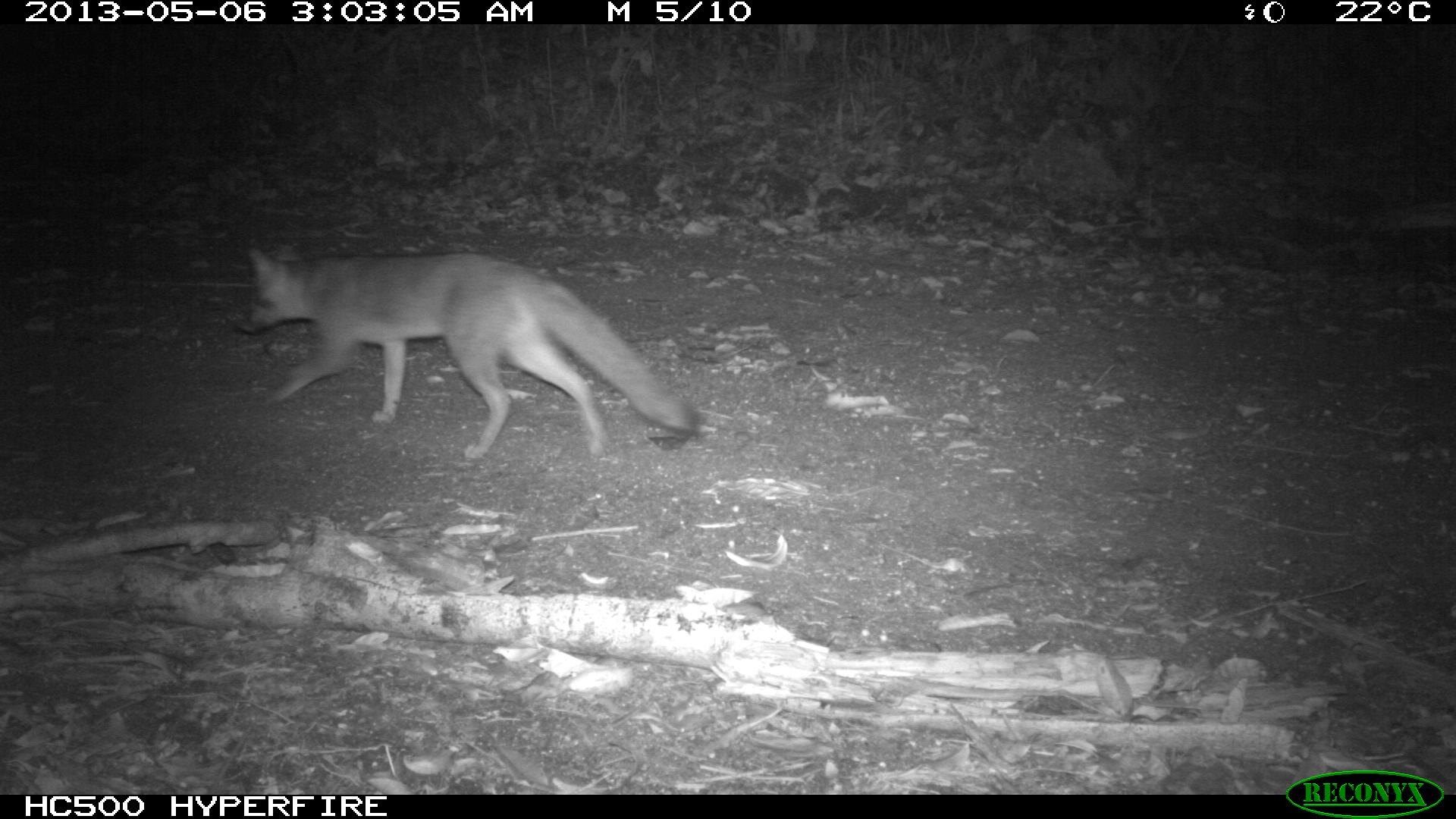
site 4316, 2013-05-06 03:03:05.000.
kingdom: Animalia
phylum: Chordata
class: Mammalia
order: Carnivora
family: Canidae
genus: Urocyon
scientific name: Urocyon cinereoargenteus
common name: gray fox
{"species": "Urocyon cinereoargenteus (gray fox)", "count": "1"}